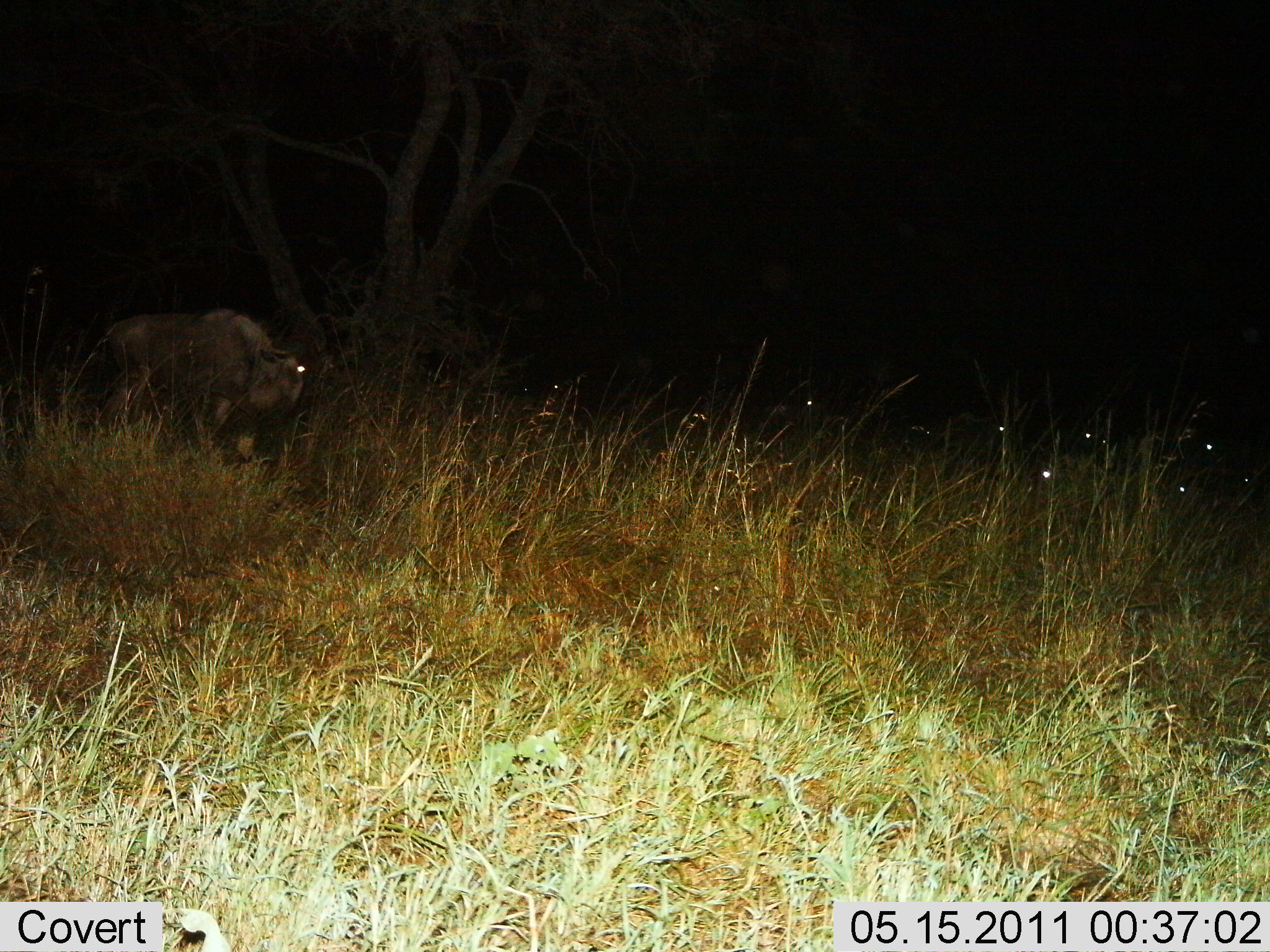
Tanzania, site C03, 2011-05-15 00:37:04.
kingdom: Animalia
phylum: Chordata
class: Mammalia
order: Artiodactyla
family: Bovidae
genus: Connochaetes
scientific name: Connochaetes taurinus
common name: blue wildebeest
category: wildebeest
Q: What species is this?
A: Wildebeest (blue wildebeest) (Connochaetes taurinus).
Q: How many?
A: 7.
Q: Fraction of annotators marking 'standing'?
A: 73%.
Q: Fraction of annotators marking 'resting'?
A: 9%.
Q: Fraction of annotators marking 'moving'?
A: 55%.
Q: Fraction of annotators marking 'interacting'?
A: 0%.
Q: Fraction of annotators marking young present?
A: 0%.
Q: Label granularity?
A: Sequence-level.